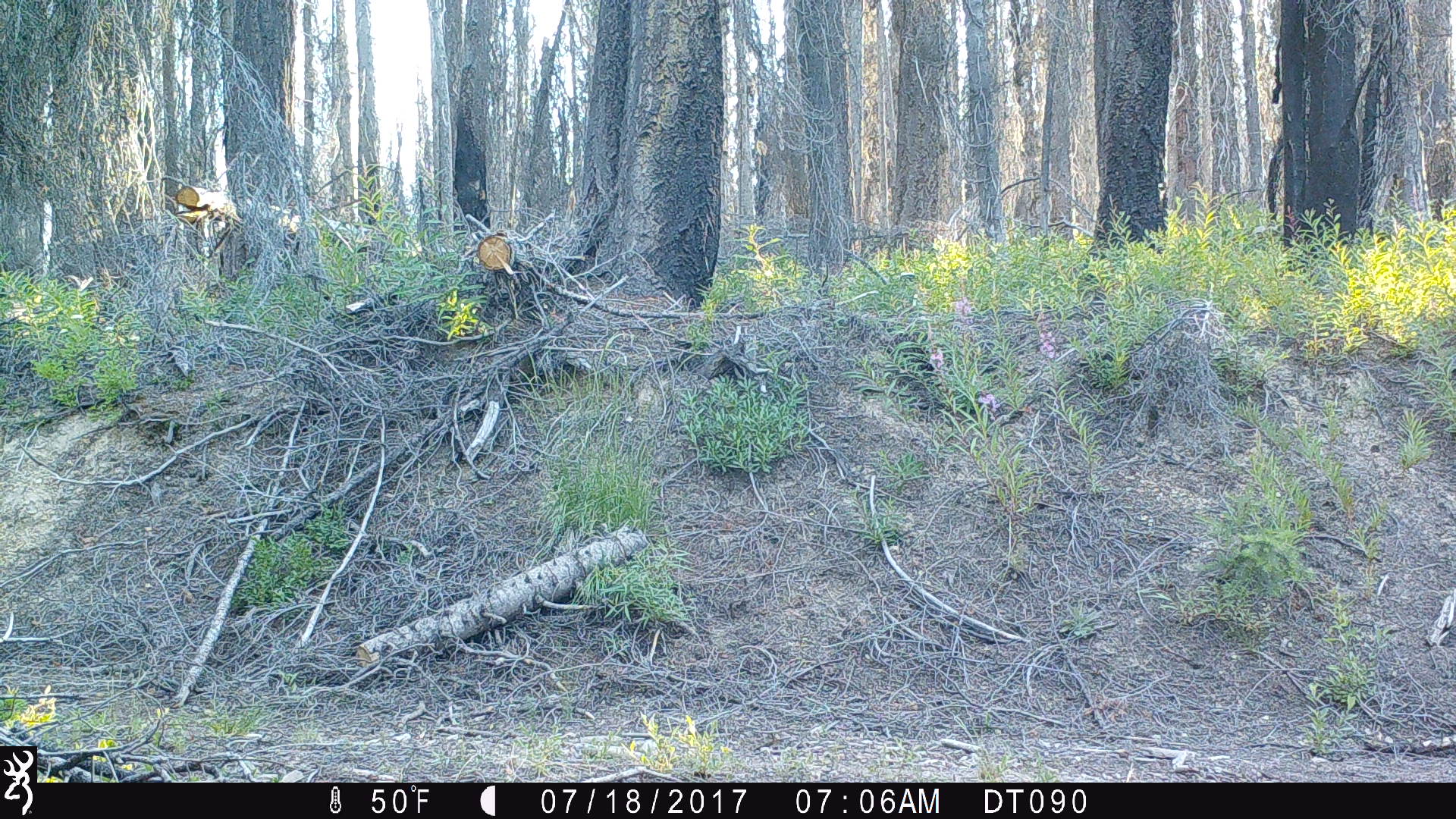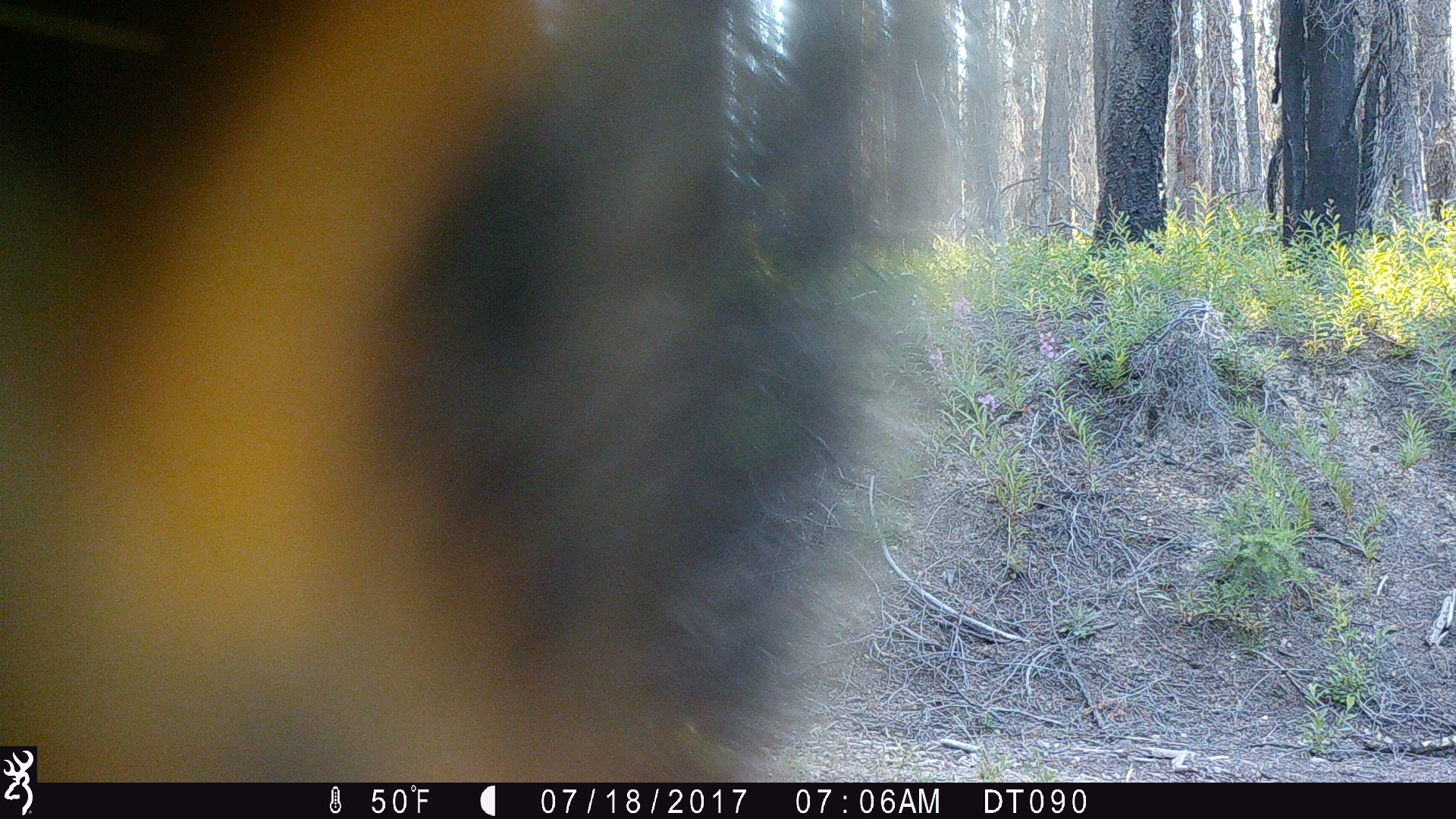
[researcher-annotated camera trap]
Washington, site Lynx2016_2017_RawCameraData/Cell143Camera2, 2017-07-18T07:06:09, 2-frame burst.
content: unidentified animal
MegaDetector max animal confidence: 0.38